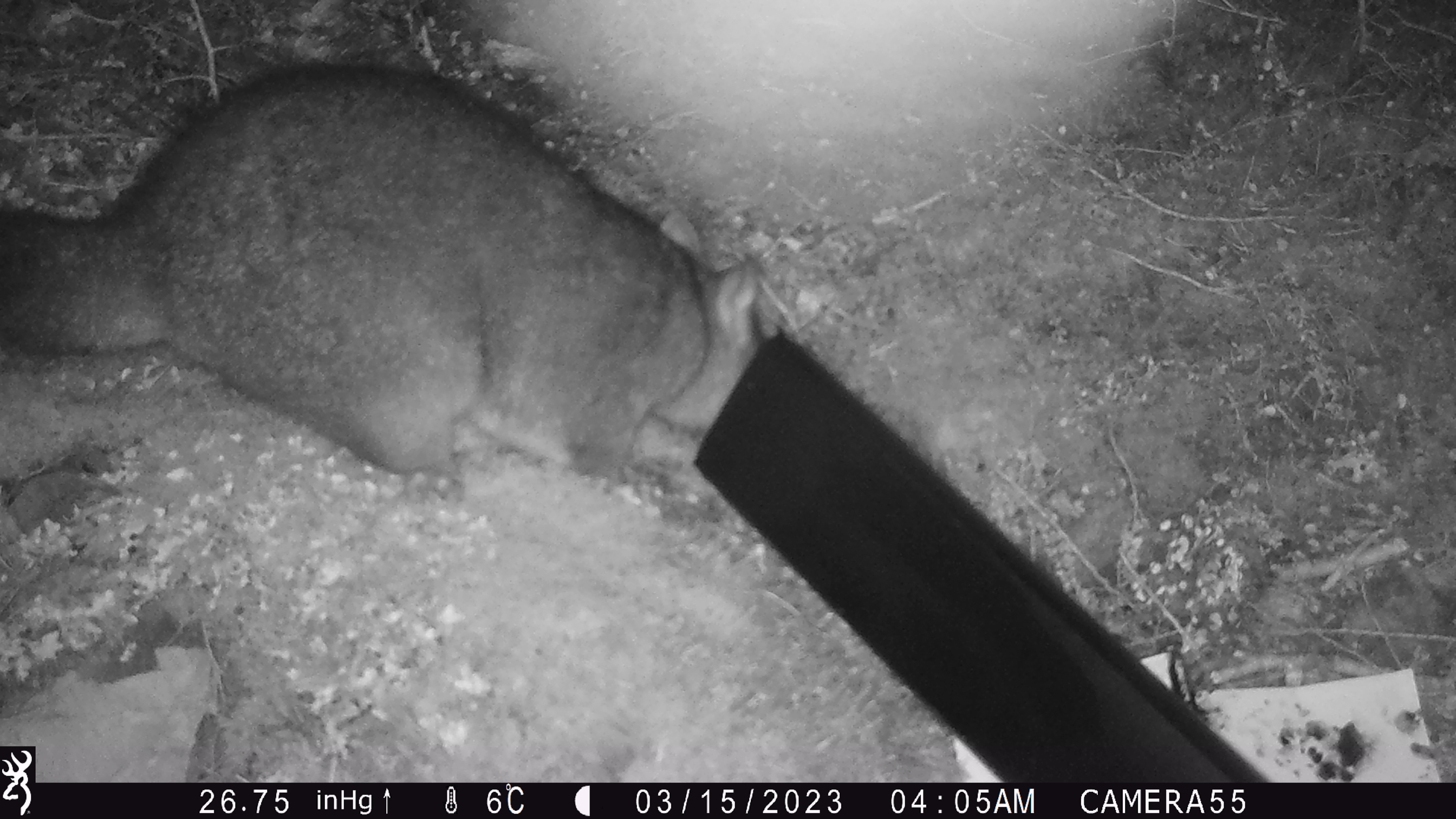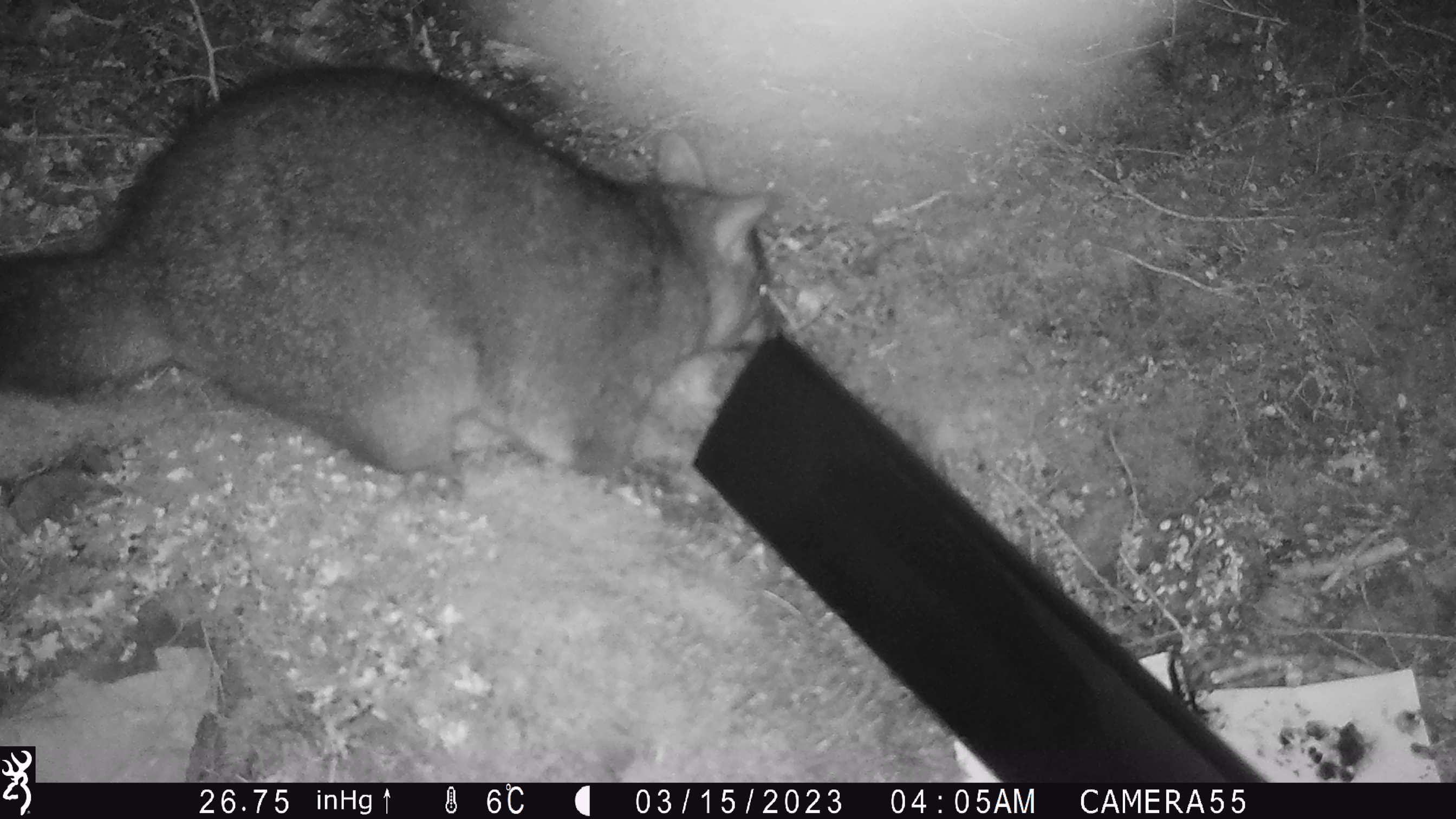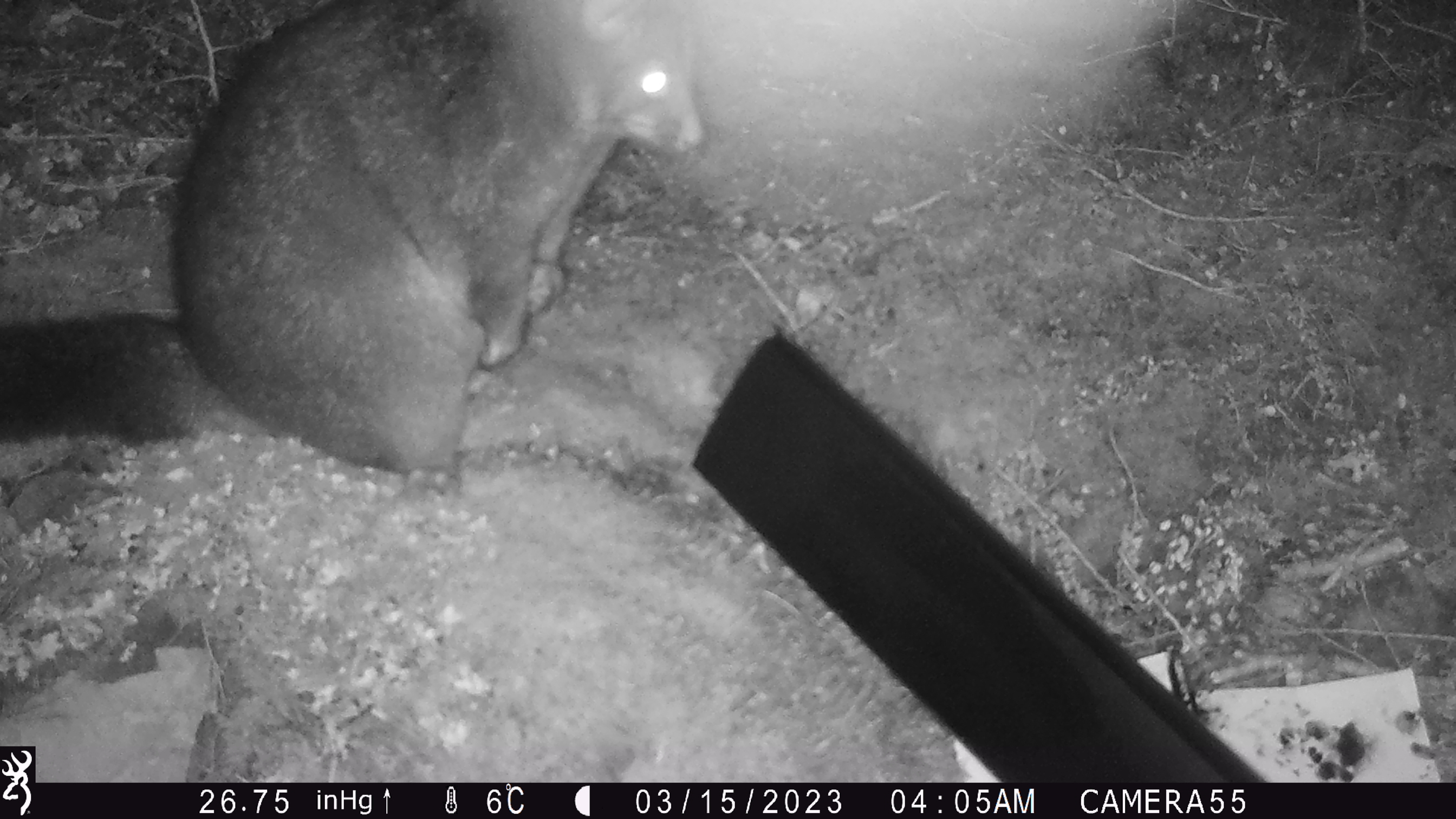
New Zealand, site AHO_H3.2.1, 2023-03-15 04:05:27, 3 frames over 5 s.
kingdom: Animalia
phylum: Chordata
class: Mammalia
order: Carnivora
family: Mustelidae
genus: Mustela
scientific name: Mustela erminea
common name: stoat